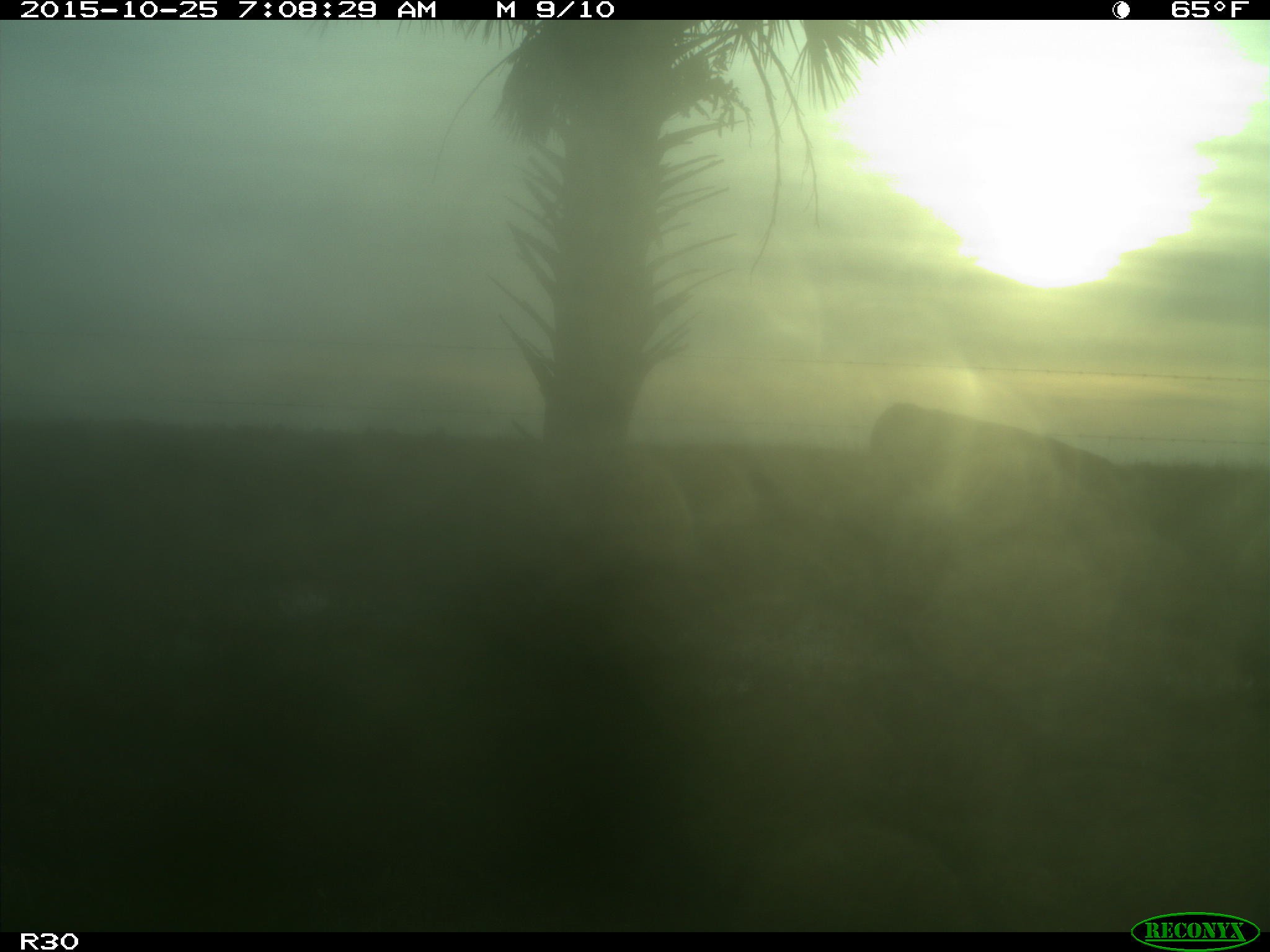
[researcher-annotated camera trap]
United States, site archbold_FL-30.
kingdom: Animalia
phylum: Chordata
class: Mammalia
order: Artiodactyla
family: Bovidae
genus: Bos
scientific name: Bos taurus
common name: domestic cow